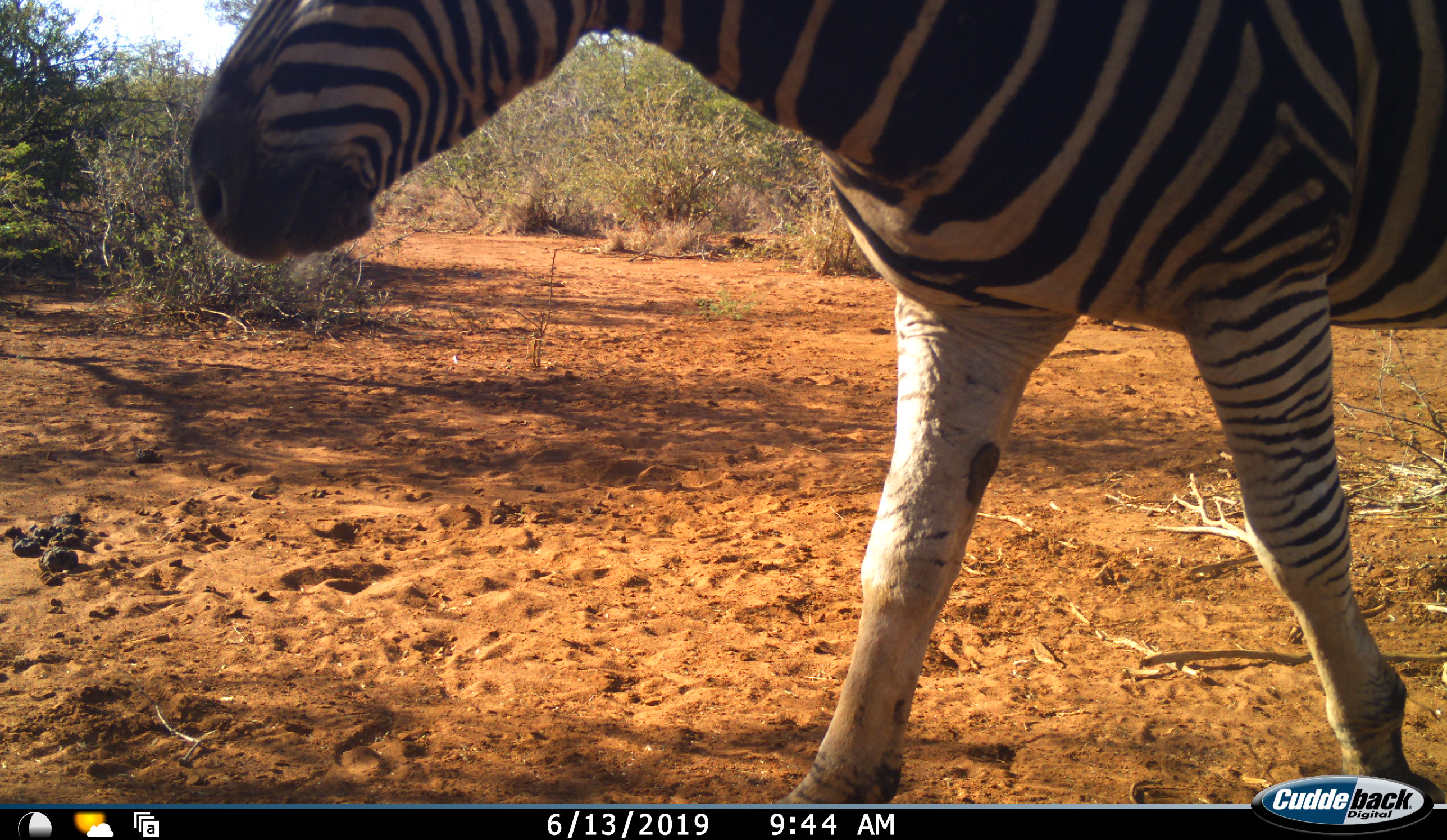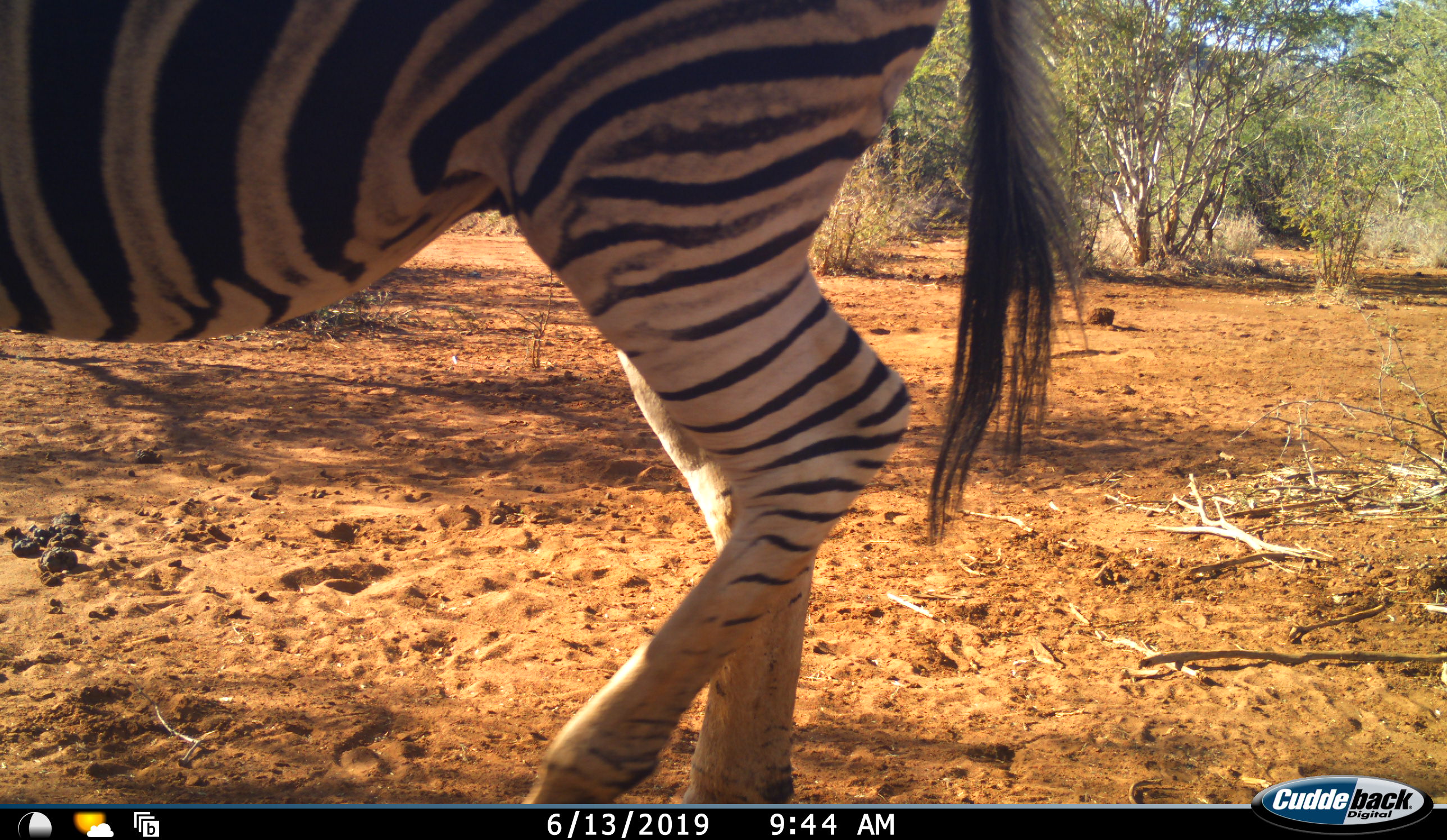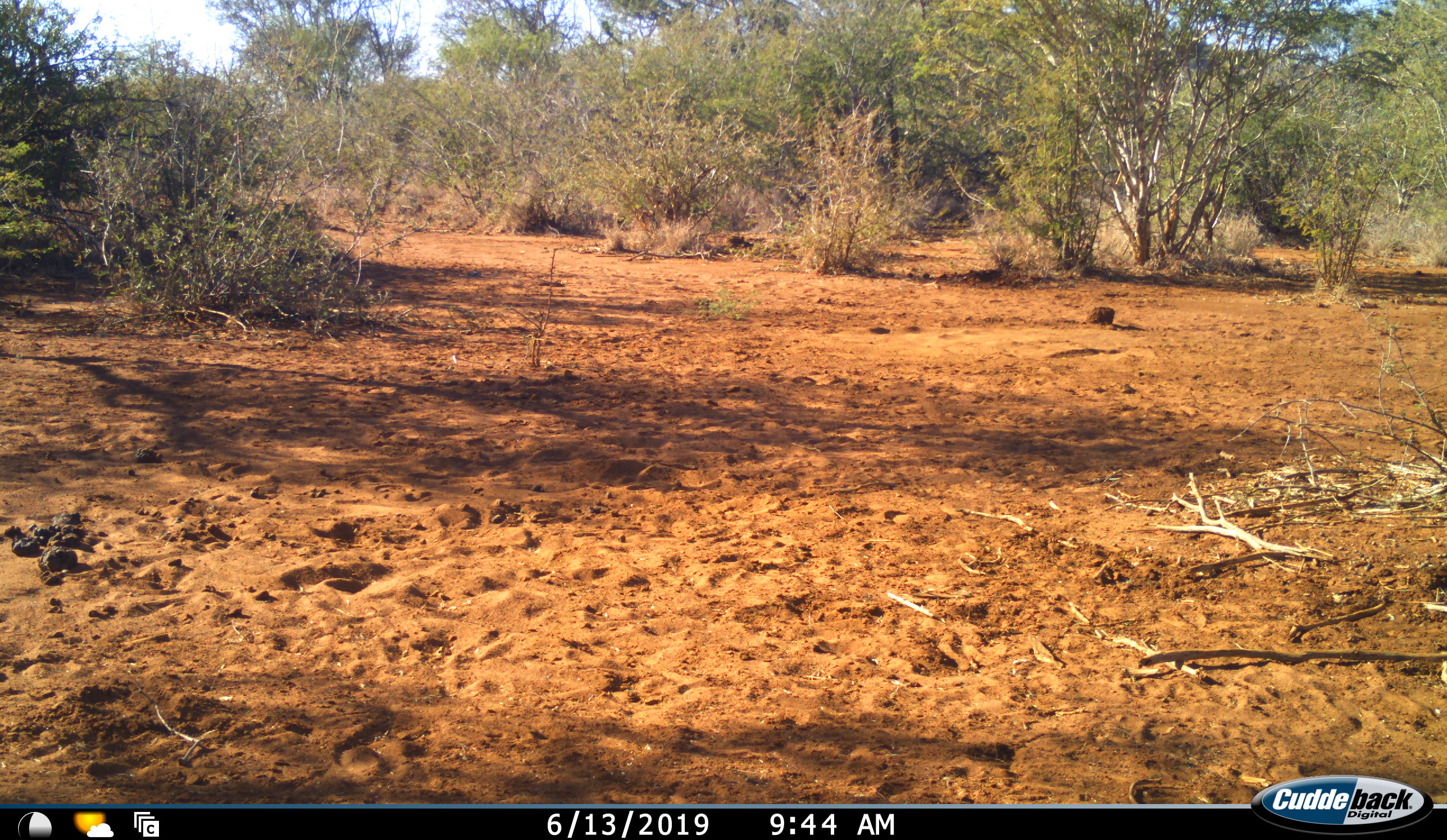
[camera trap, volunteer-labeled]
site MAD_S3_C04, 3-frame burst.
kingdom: Animalia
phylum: Chordata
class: Mammalia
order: Perissodactyla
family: Equidae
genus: Equus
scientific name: Equus quagga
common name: plains zebra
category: zebraplains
Zebraplains (plains zebra) (Equus quagga), count 1. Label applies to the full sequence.